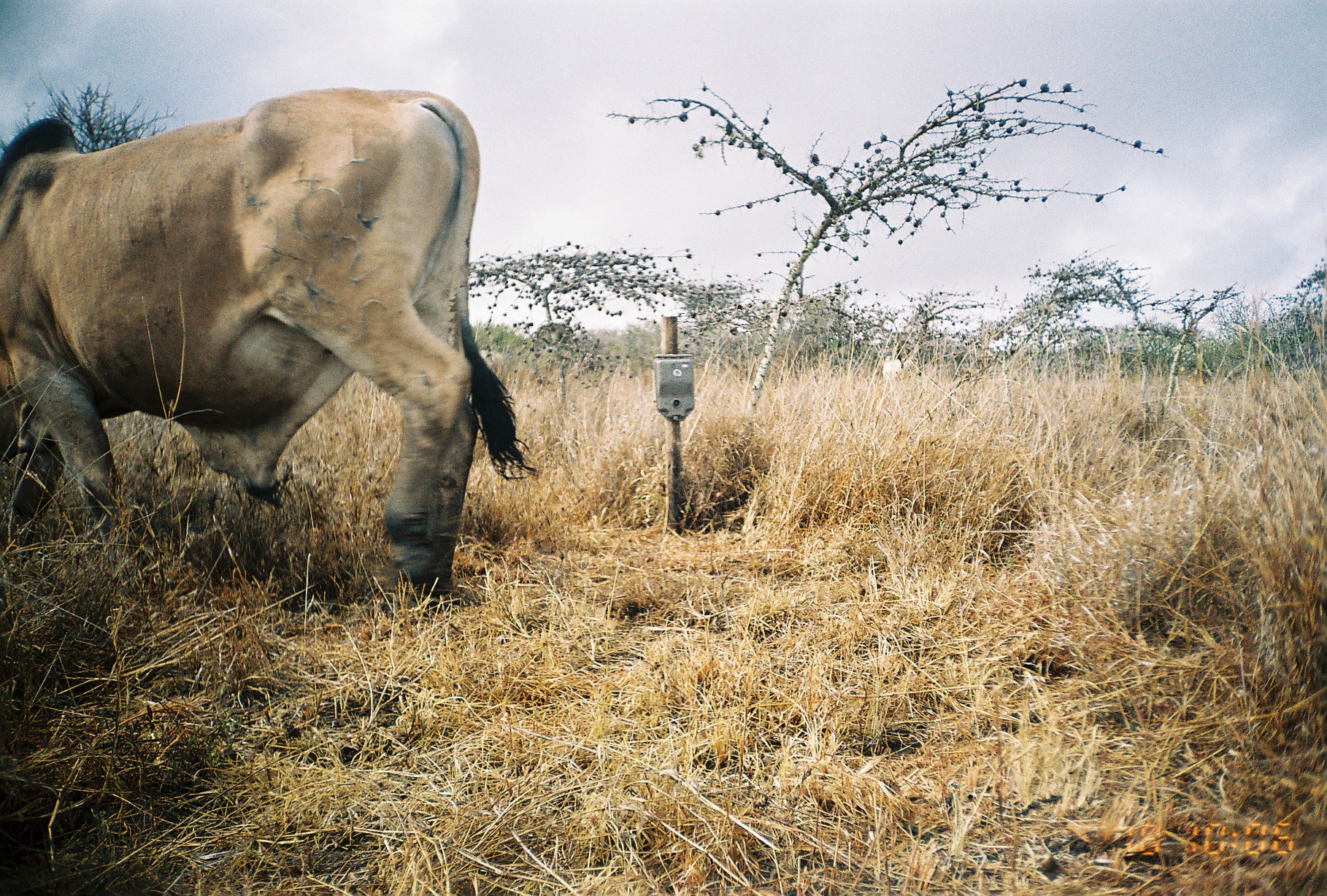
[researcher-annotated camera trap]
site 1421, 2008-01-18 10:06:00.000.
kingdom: Animalia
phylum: Chordata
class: Mammalia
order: Artiodactyla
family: Bovidae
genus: Bos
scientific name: Bos taurus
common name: domestic cattle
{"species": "Bos taurus (domestic cattle)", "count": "4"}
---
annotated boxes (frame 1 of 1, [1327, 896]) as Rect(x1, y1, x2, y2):
bos taurus: Rect(0, 82, 537, 612)